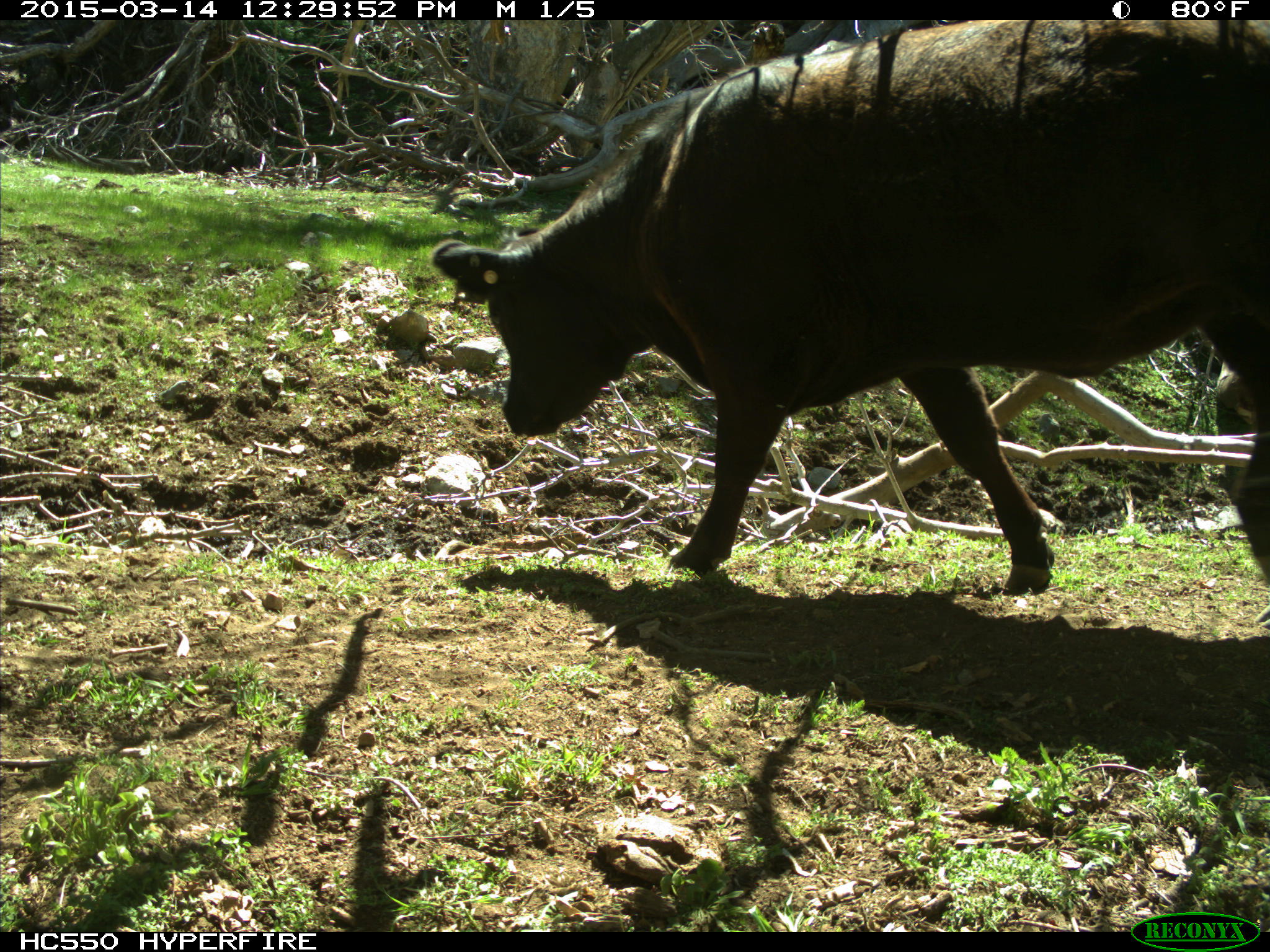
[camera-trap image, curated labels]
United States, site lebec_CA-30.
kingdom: Animalia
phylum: Chordata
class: Mammalia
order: Artiodactyla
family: Bovidae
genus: Bos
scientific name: Bos taurus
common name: domestic cow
Bos taurus (domestic cow).